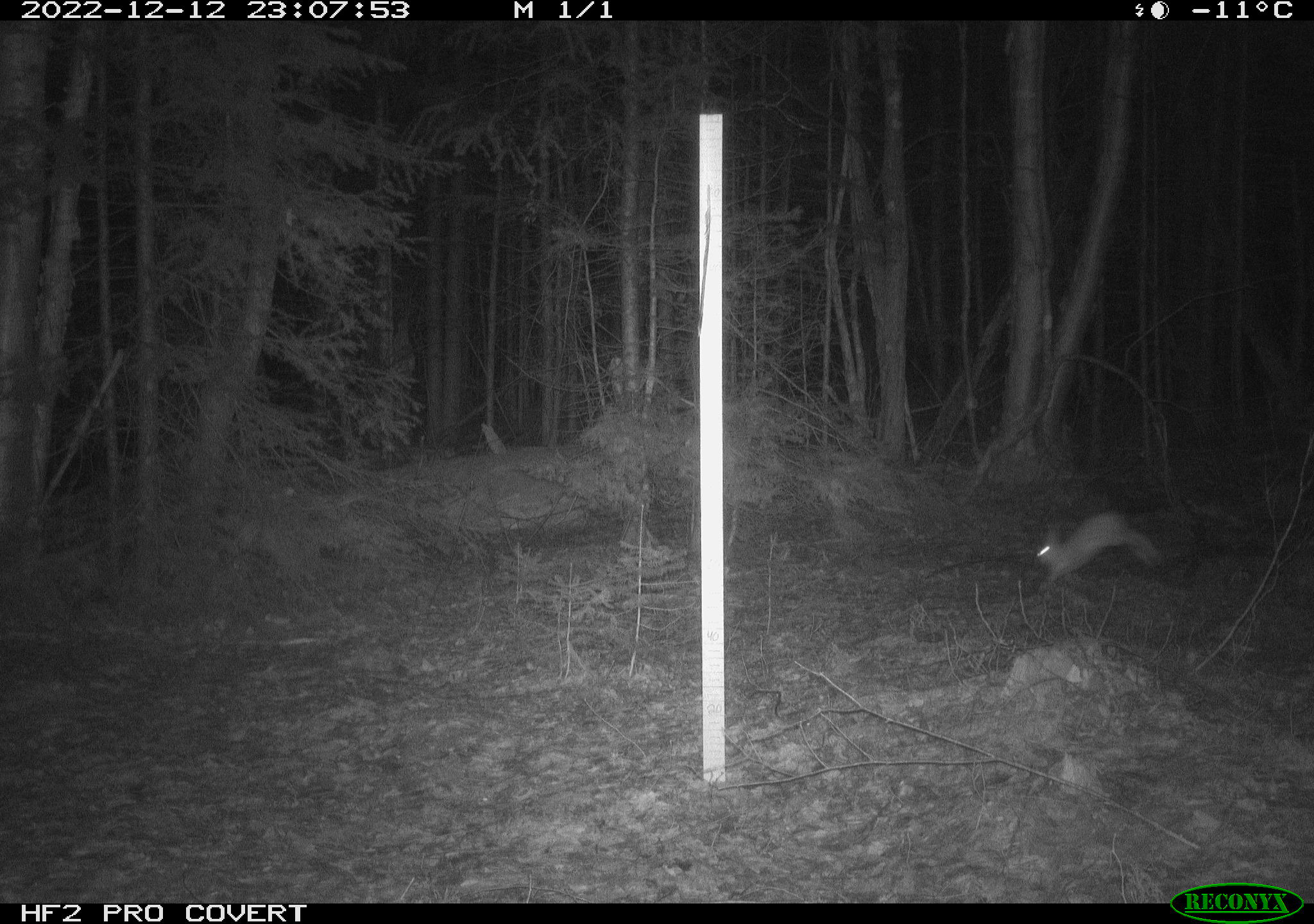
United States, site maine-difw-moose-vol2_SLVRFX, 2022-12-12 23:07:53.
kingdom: Animalia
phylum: Chordata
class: Mammalia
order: Lagomorpha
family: Leporidae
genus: Lepus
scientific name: Lepus americanus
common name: snowshoe hare